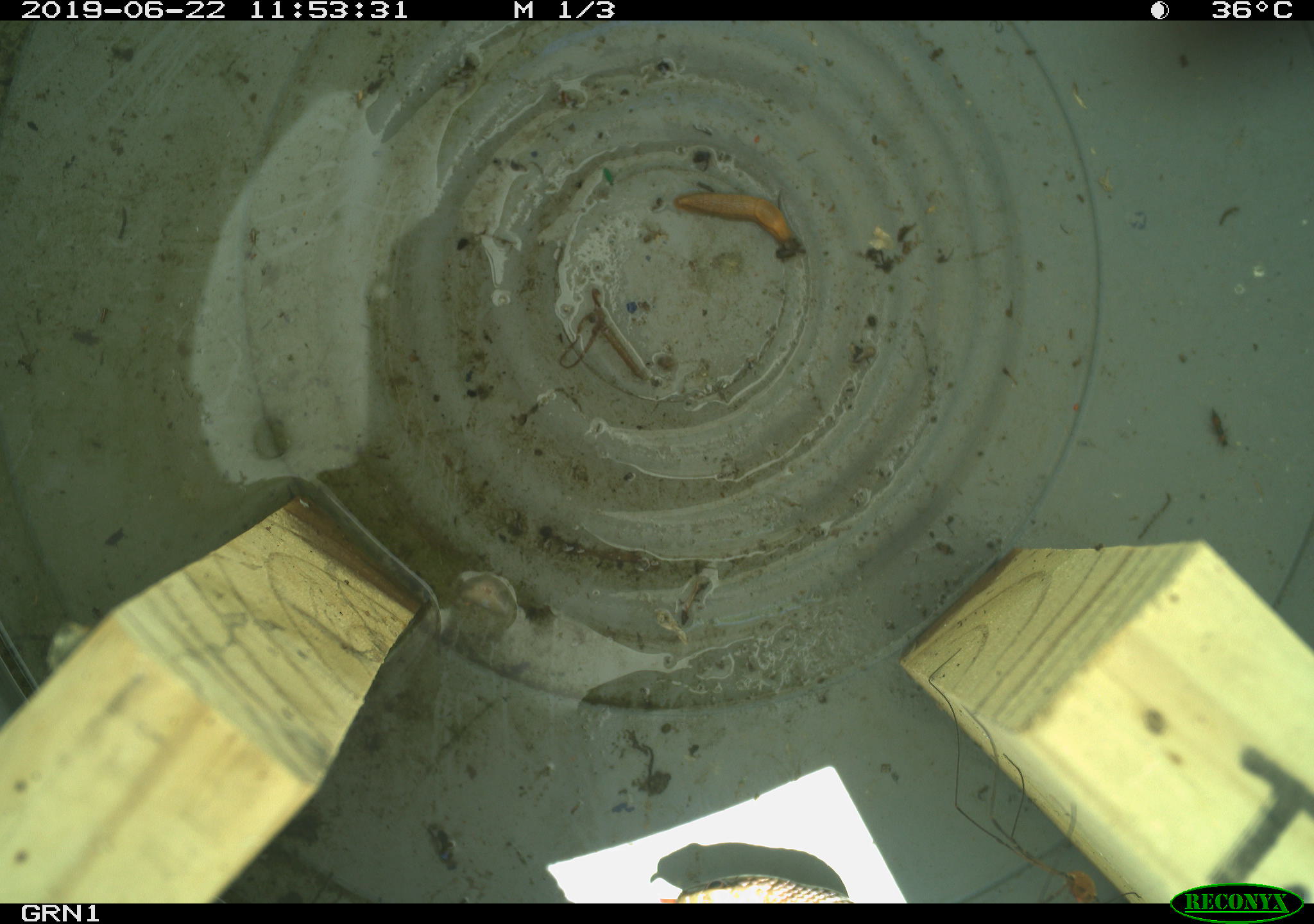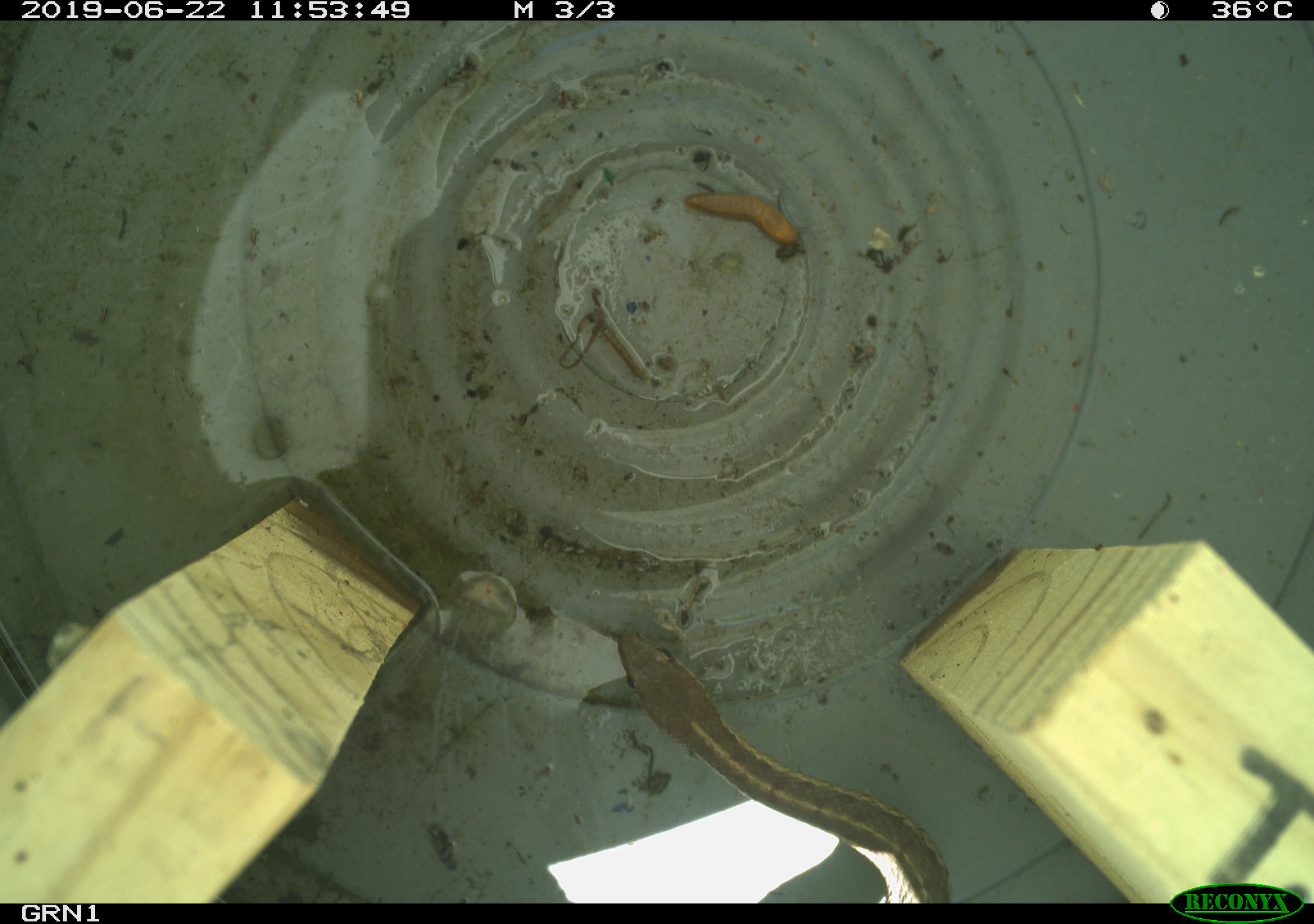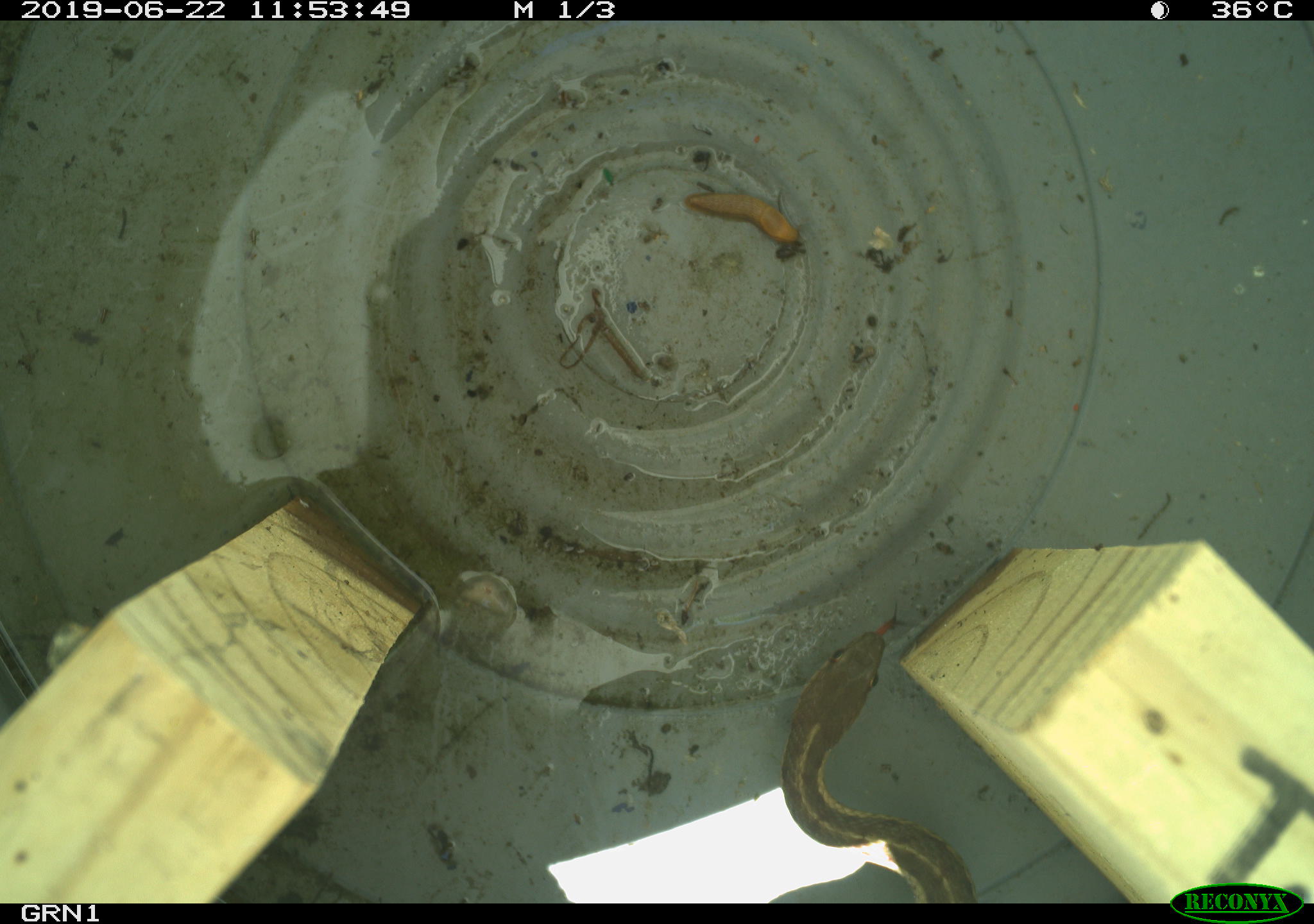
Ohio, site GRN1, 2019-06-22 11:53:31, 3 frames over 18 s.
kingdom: Animalia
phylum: Chordata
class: Reptilia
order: Squamata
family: Colubridae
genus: Thamnophis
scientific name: Thamnophis sirtalis sirtalis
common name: eastern gartersnake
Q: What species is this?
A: Eastern gartersnake (Thamnophis sirtalis sirtalis).